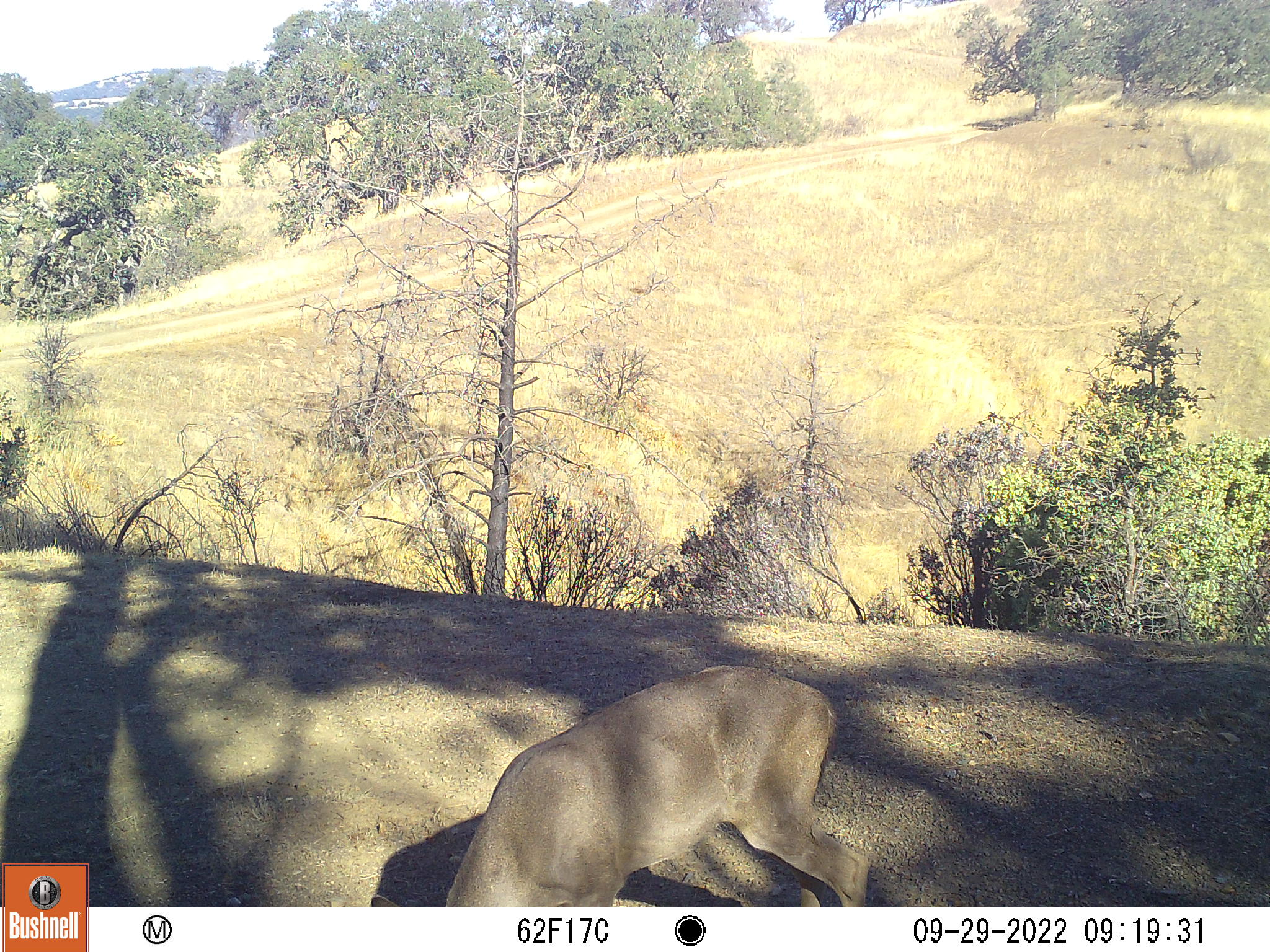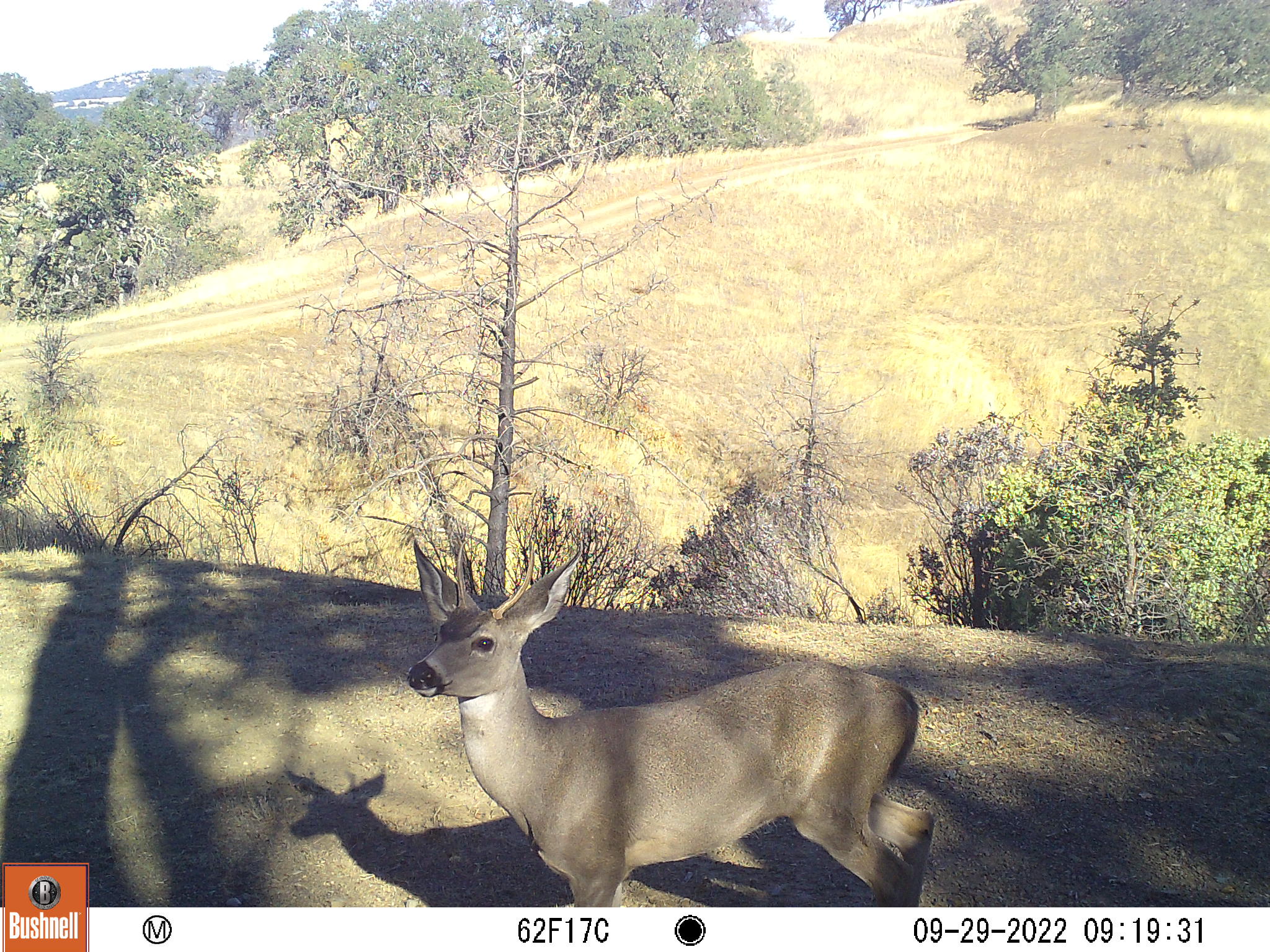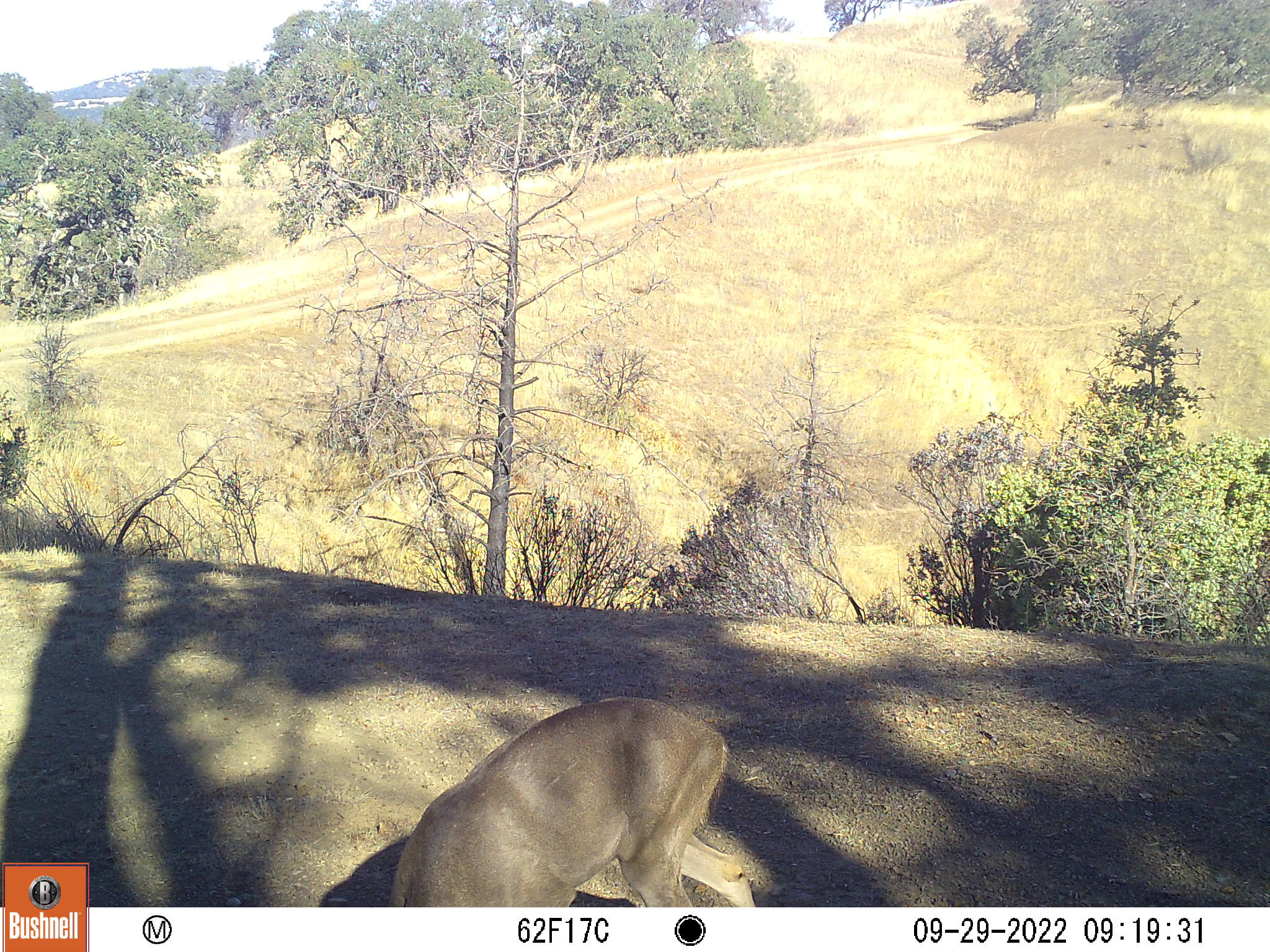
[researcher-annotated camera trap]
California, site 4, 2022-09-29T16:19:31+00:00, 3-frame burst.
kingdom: Animalia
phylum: Chordata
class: Mammalia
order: Artiodactyla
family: Cervidae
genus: Odocoileus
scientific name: Odocoileus hemionus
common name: mule deer